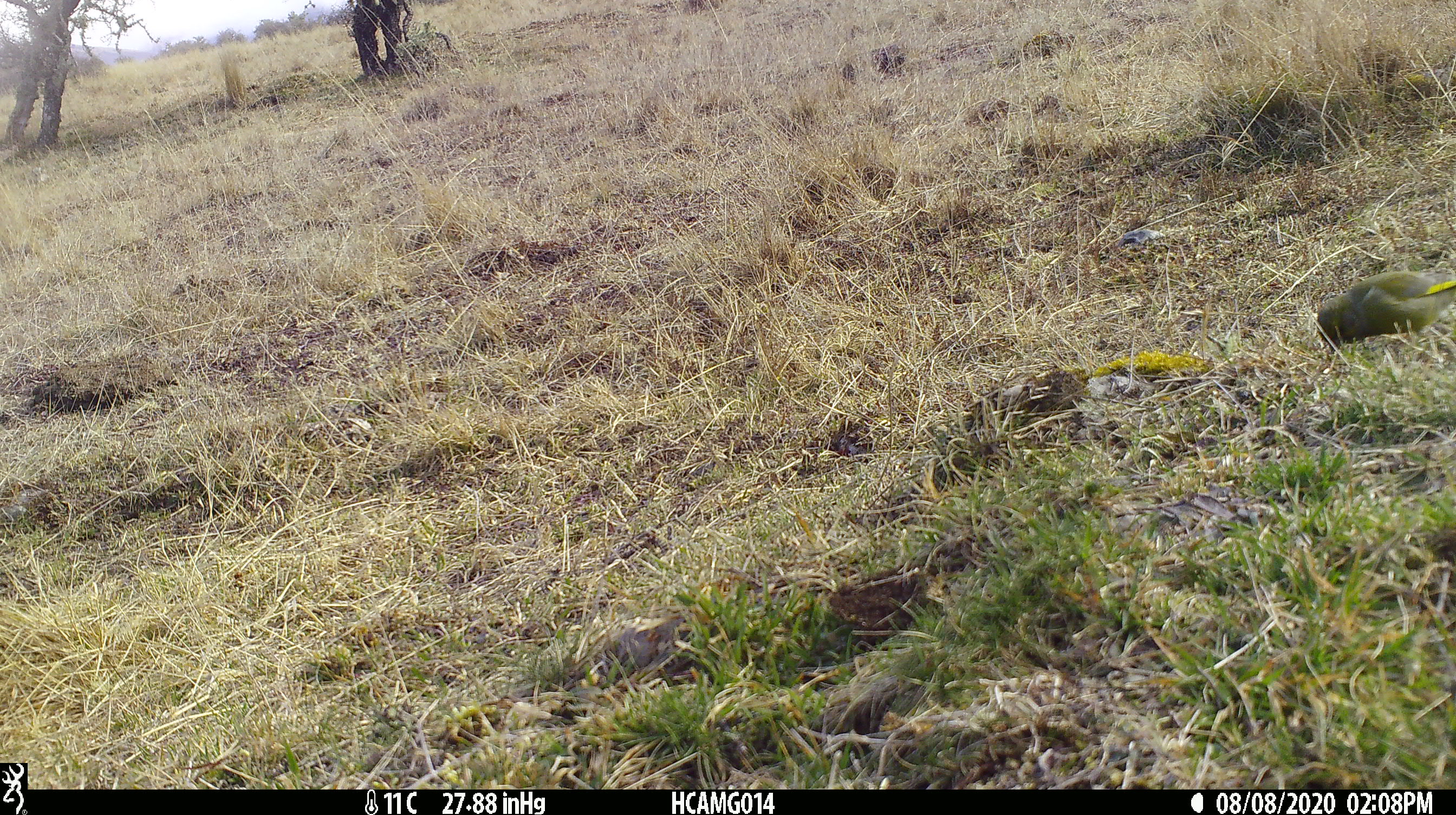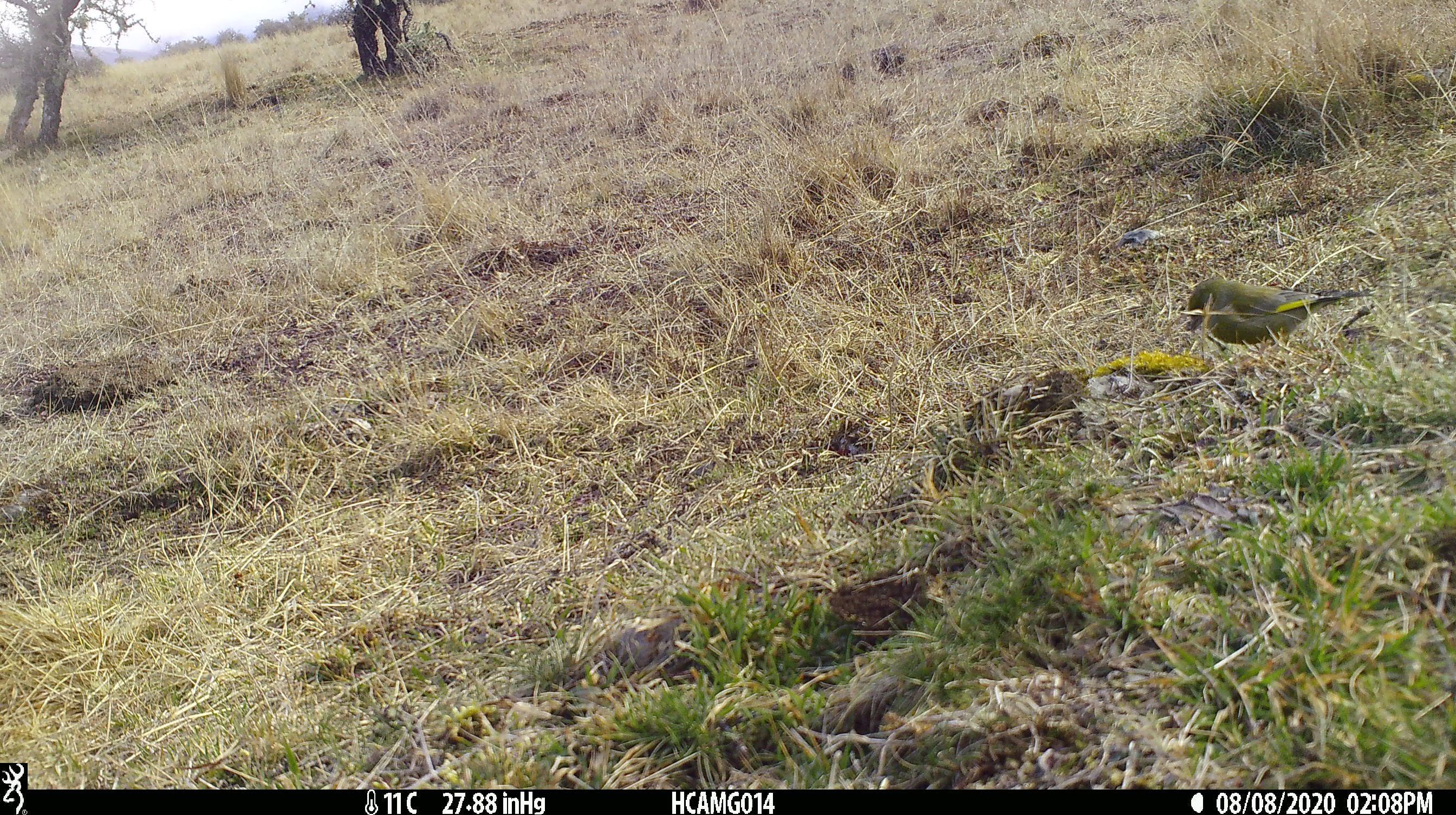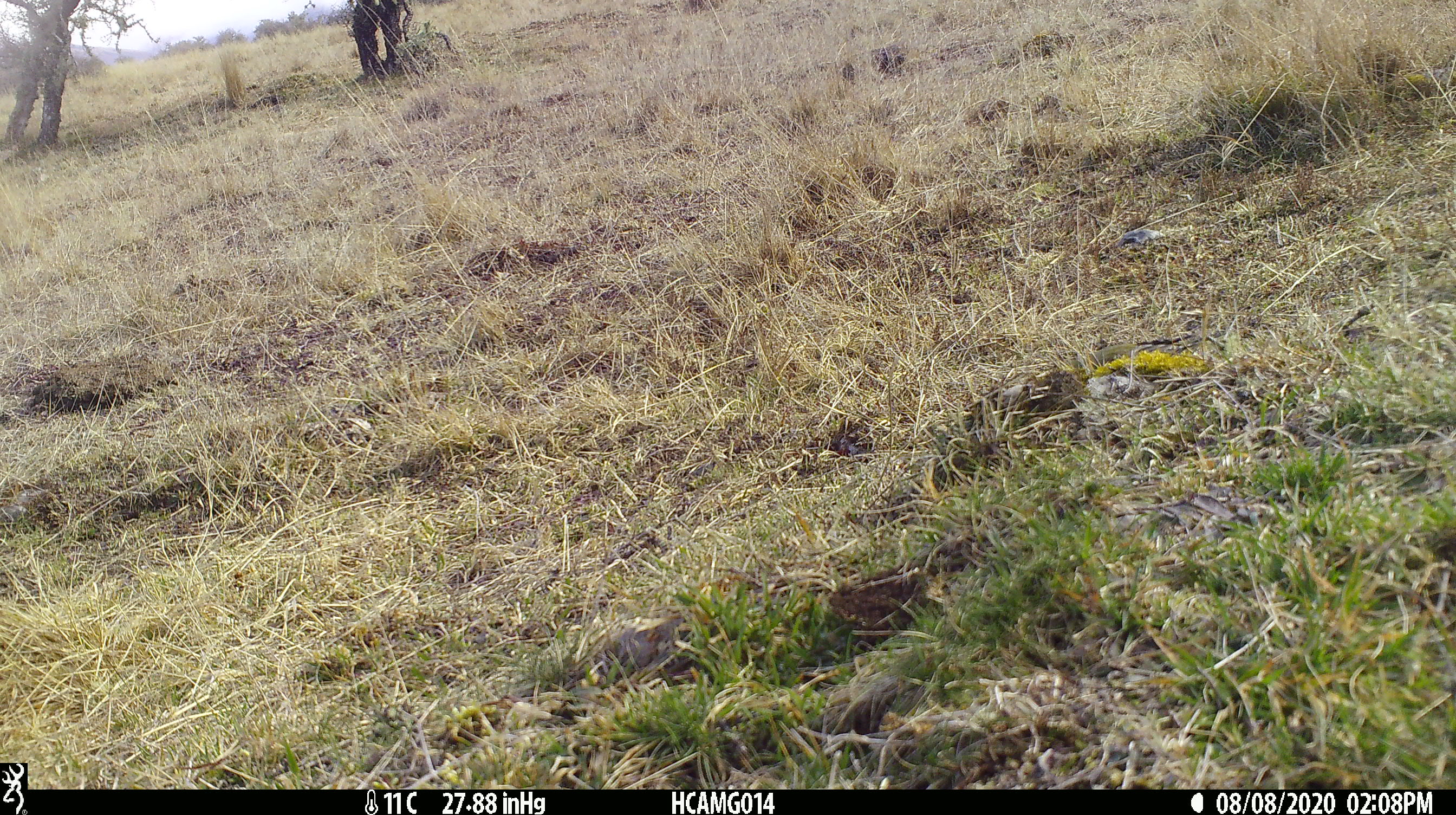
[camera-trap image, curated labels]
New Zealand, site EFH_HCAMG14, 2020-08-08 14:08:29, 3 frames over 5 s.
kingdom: Animalia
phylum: Chordata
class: Aves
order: Passeriformes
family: Fringillidae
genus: Chloris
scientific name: Chloris chloris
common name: greenfinch